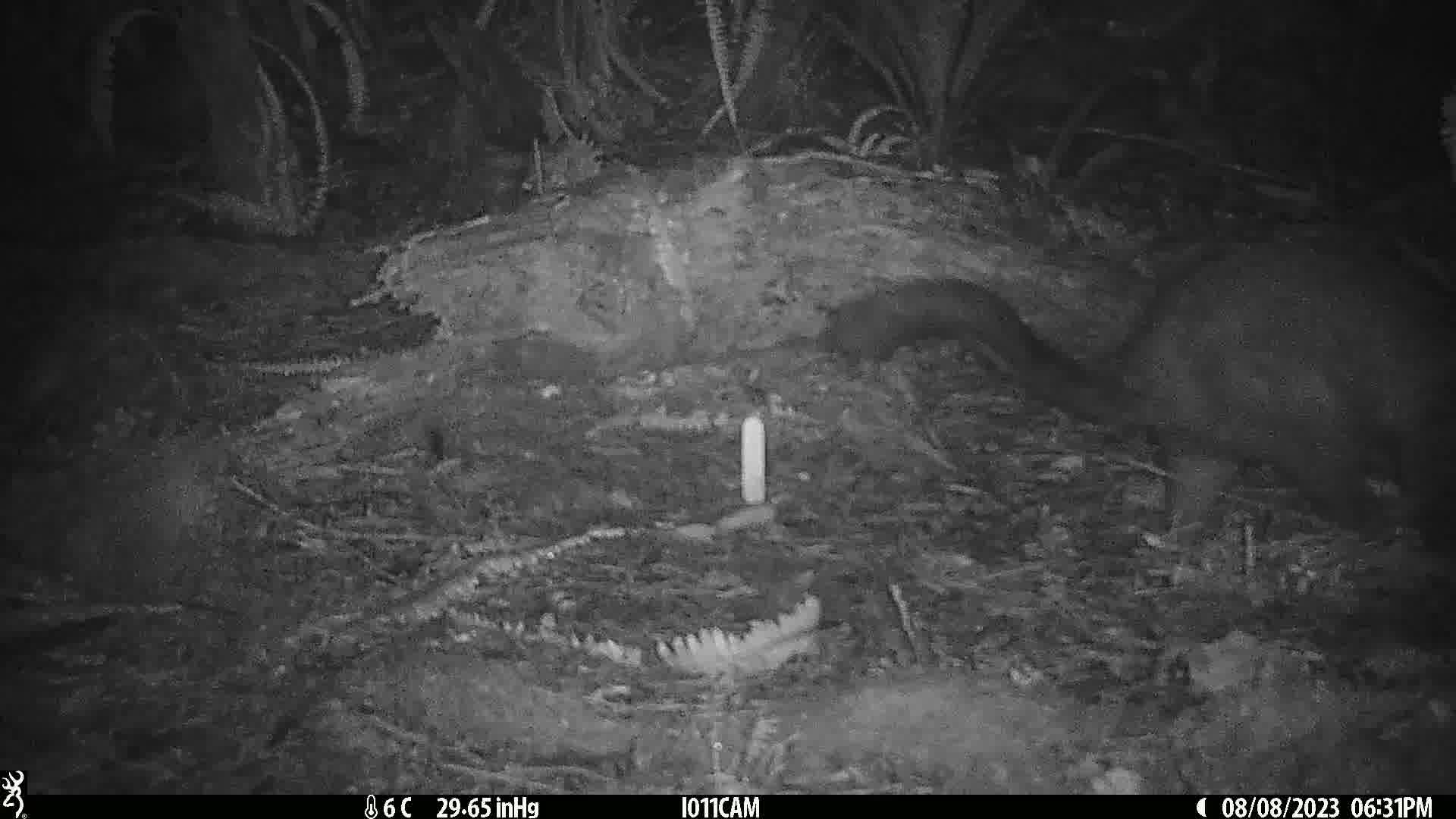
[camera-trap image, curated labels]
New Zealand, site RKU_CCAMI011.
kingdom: Animalia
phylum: Chordata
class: Mammalia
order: Diprotodontia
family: Phalangeridae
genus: Trichosurus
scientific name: Trichosurus vulpecula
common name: common brushtail possum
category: possum